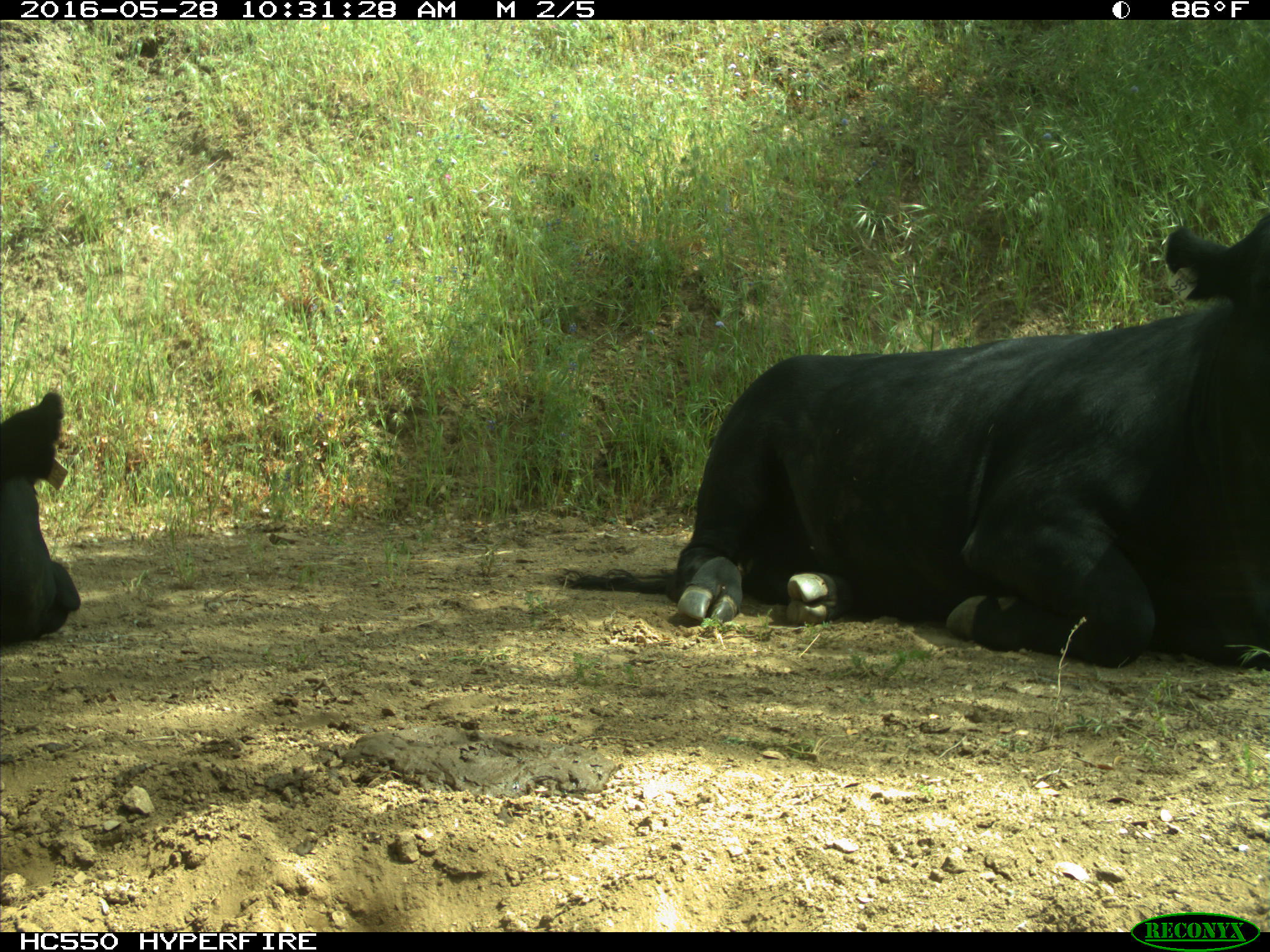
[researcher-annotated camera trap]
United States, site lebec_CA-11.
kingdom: Animalia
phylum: Chordata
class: Mammalia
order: Artiodactyla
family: Bovidae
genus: Bos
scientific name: Bos taurus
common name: domestic cow